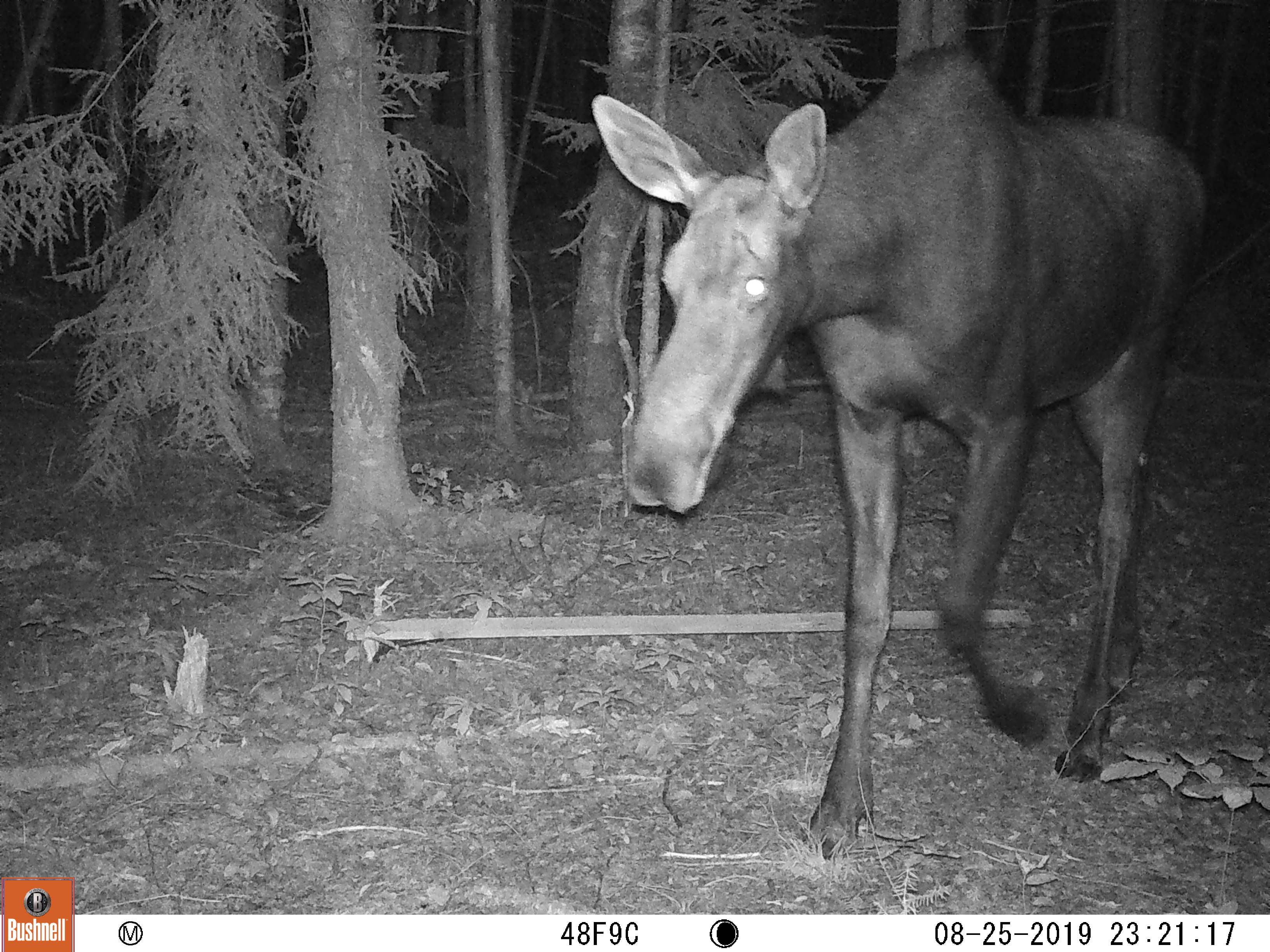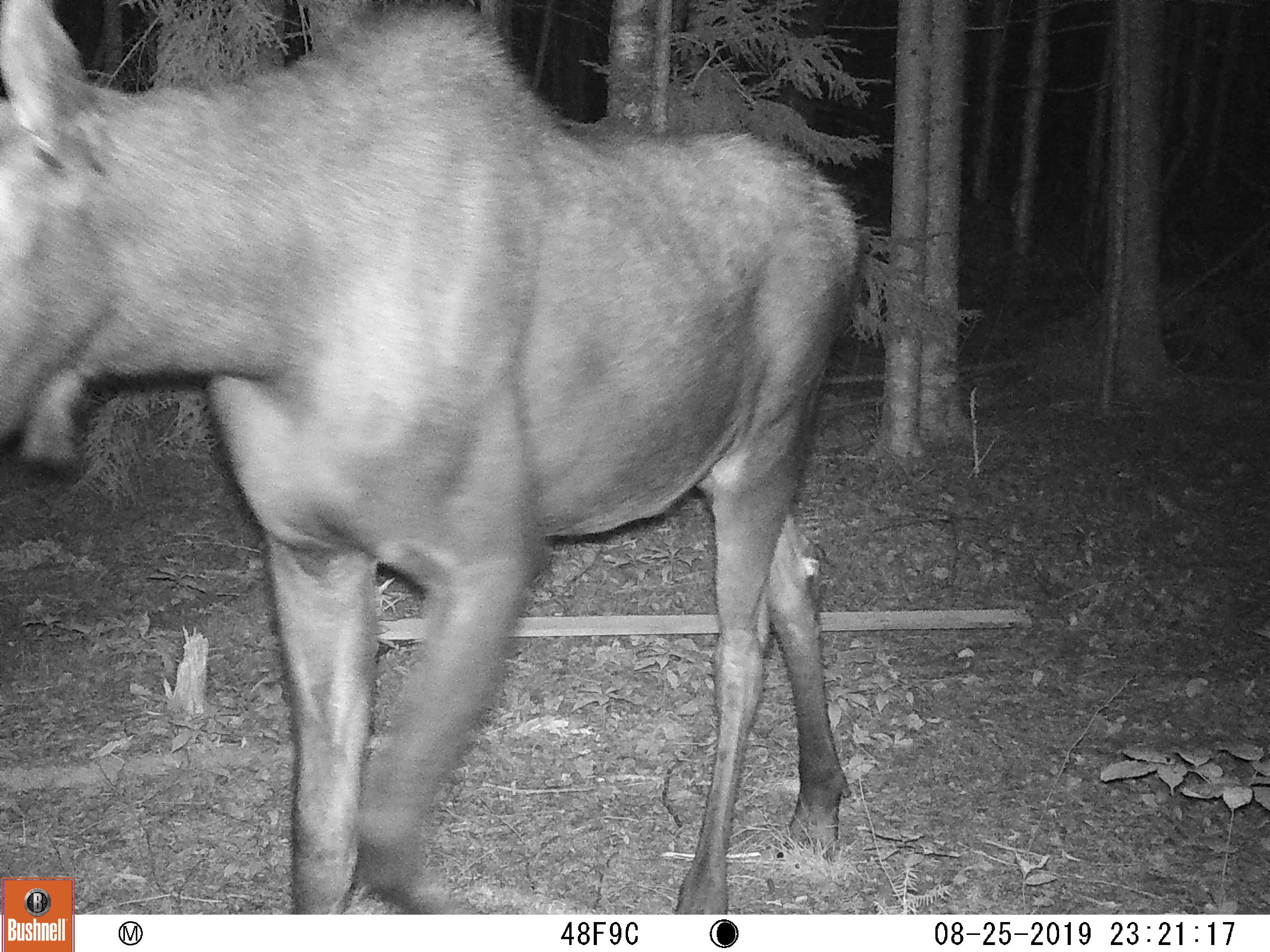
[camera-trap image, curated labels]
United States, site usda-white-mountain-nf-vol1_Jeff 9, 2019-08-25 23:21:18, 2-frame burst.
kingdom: Animalia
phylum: Chordata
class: Mammalia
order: Artiodactyla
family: Cervidae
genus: Alces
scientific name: Alces alces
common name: moose